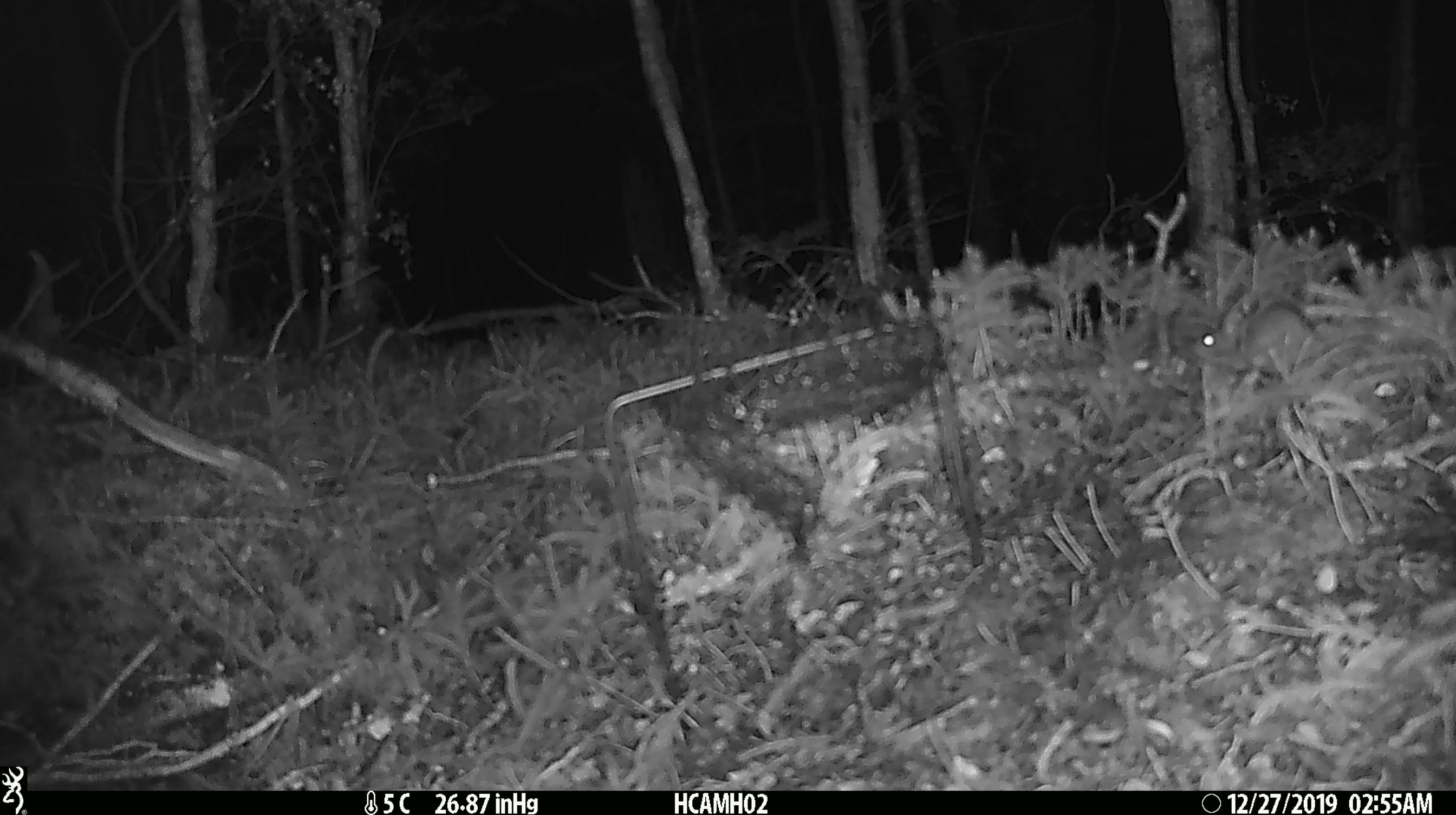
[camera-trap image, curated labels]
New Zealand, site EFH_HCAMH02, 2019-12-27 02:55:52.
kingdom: Animalia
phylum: Chordata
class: Mammalia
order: Rodentia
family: Muridae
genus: Mus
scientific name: Mus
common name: mouse